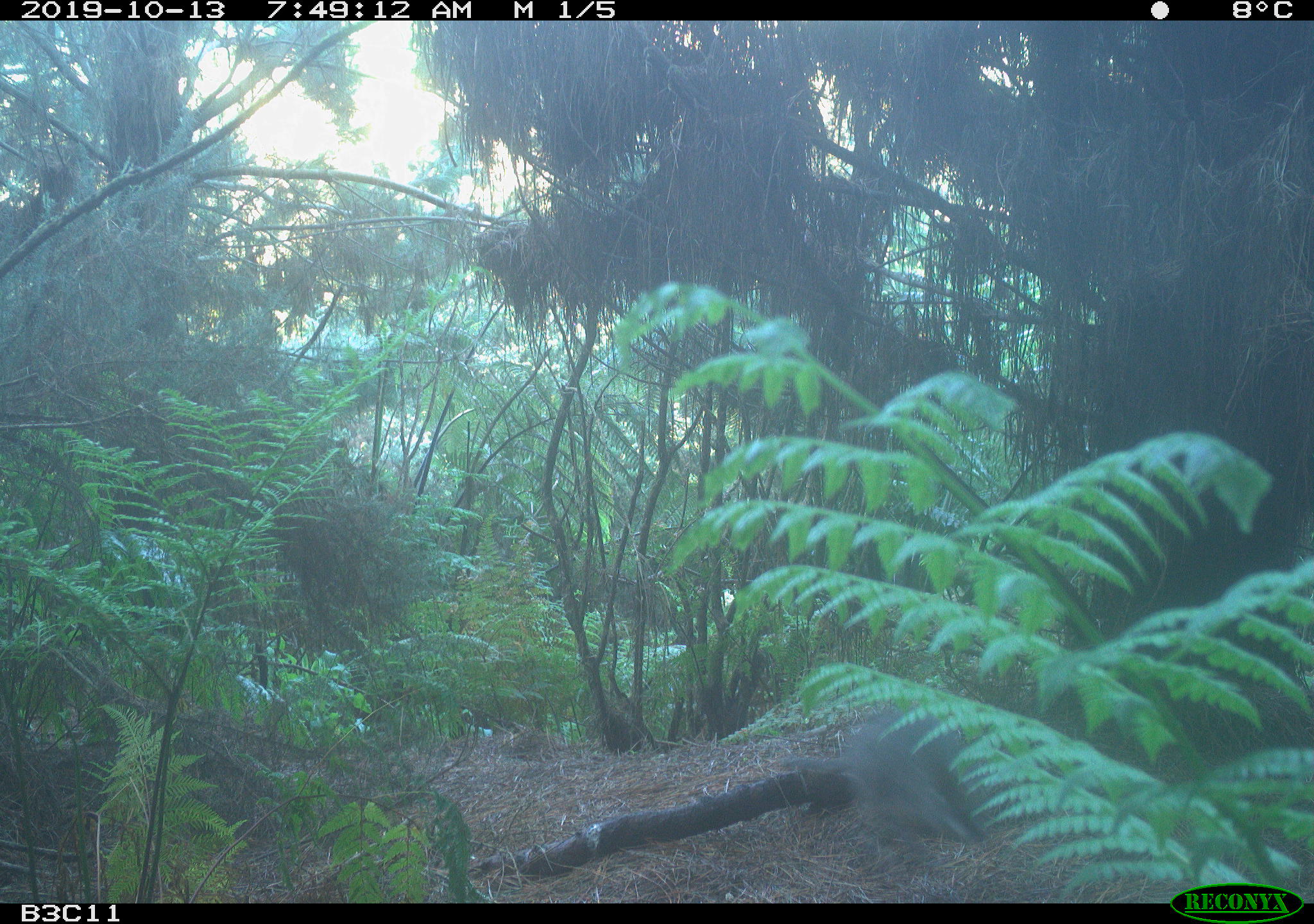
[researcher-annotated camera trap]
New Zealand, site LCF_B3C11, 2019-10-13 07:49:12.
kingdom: Animalia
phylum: Chordata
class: Mammalia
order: Diprotodontia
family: Macropodidae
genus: Notamacropus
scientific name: Notamacropus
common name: wallaby